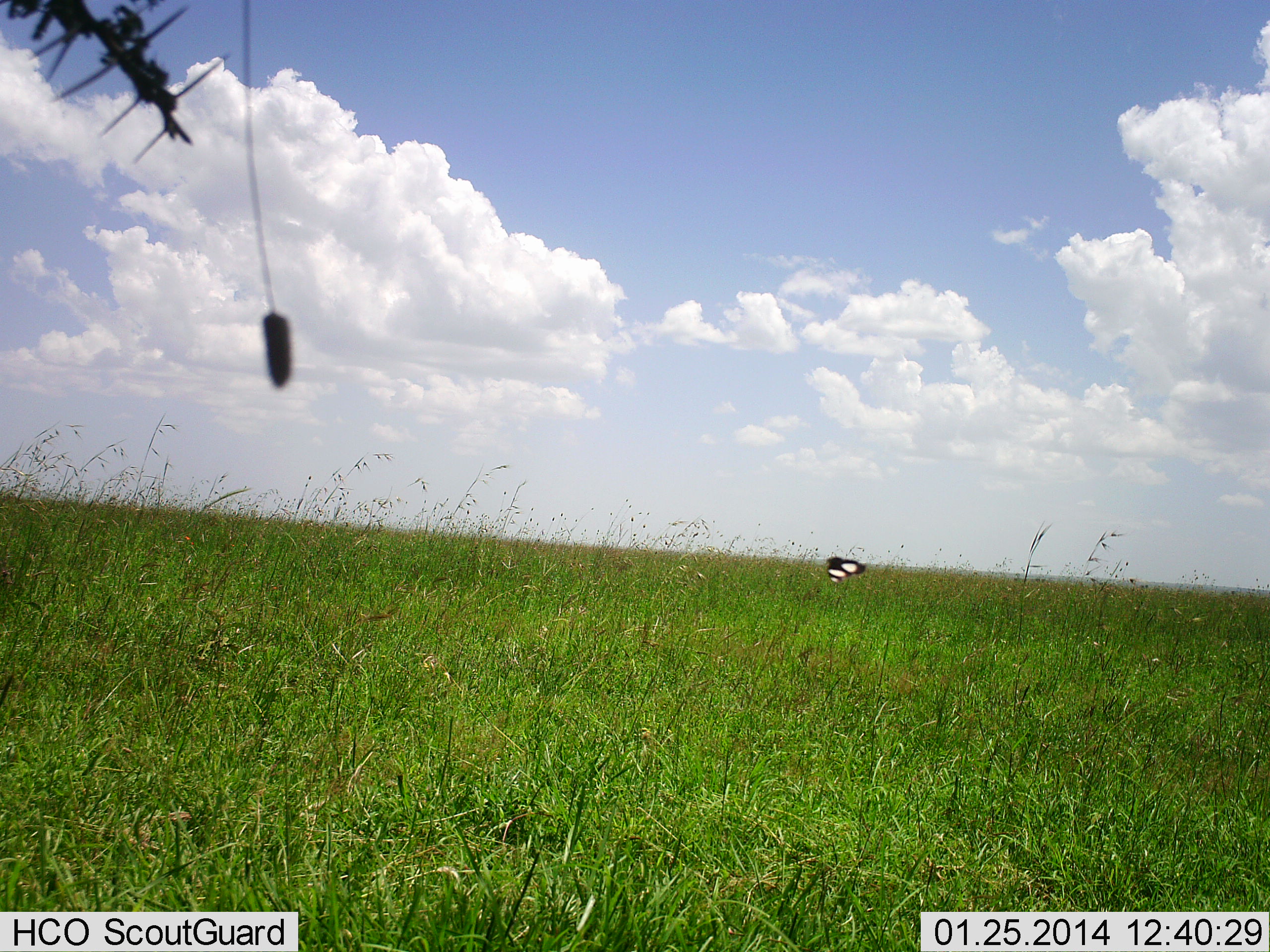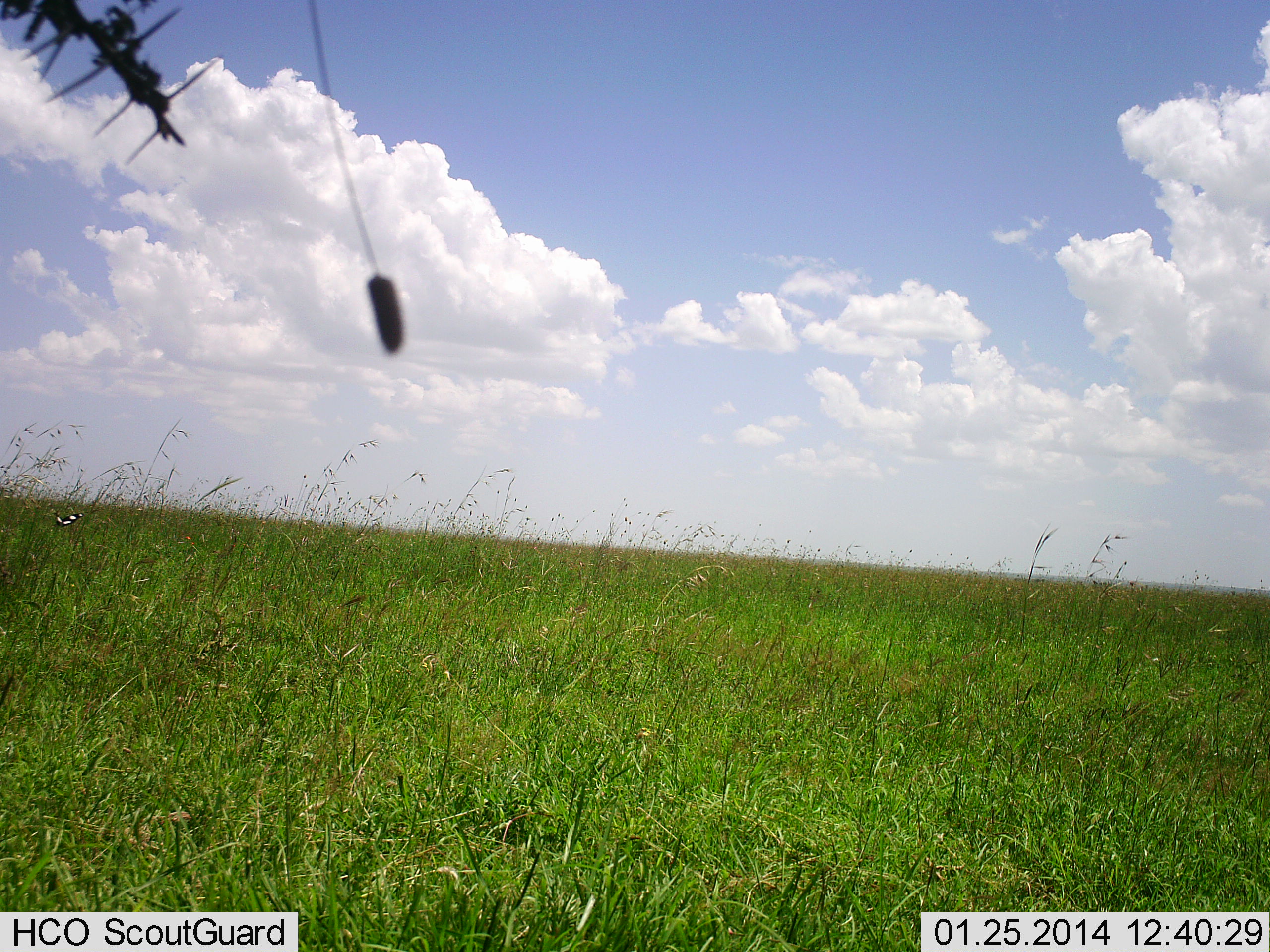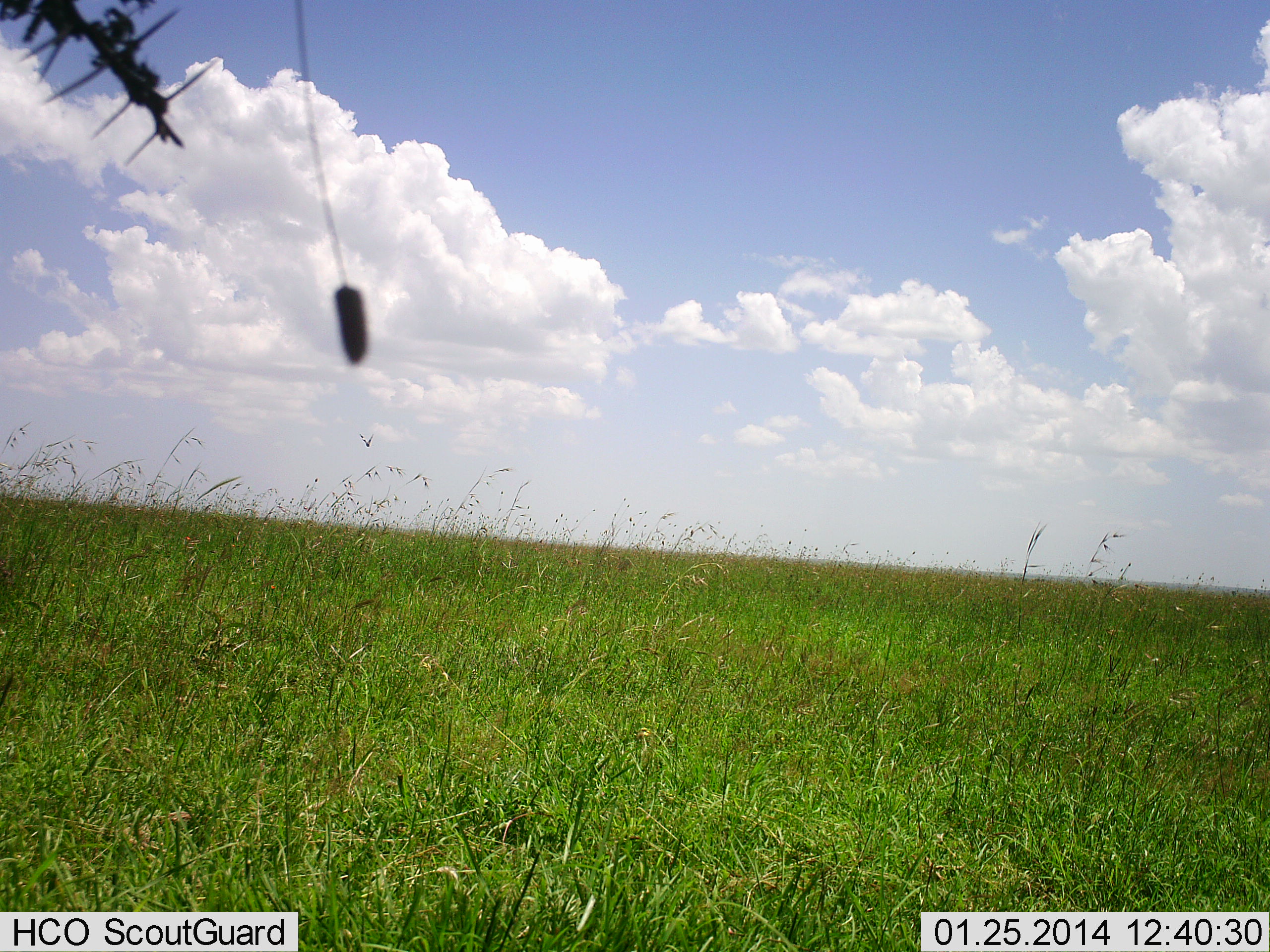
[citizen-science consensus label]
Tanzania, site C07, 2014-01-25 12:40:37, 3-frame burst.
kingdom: Animalia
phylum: Arthropoda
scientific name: Arthropoda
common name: arthropods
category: insectspider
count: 1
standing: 0%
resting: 0%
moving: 100%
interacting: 0%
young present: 0%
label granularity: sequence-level